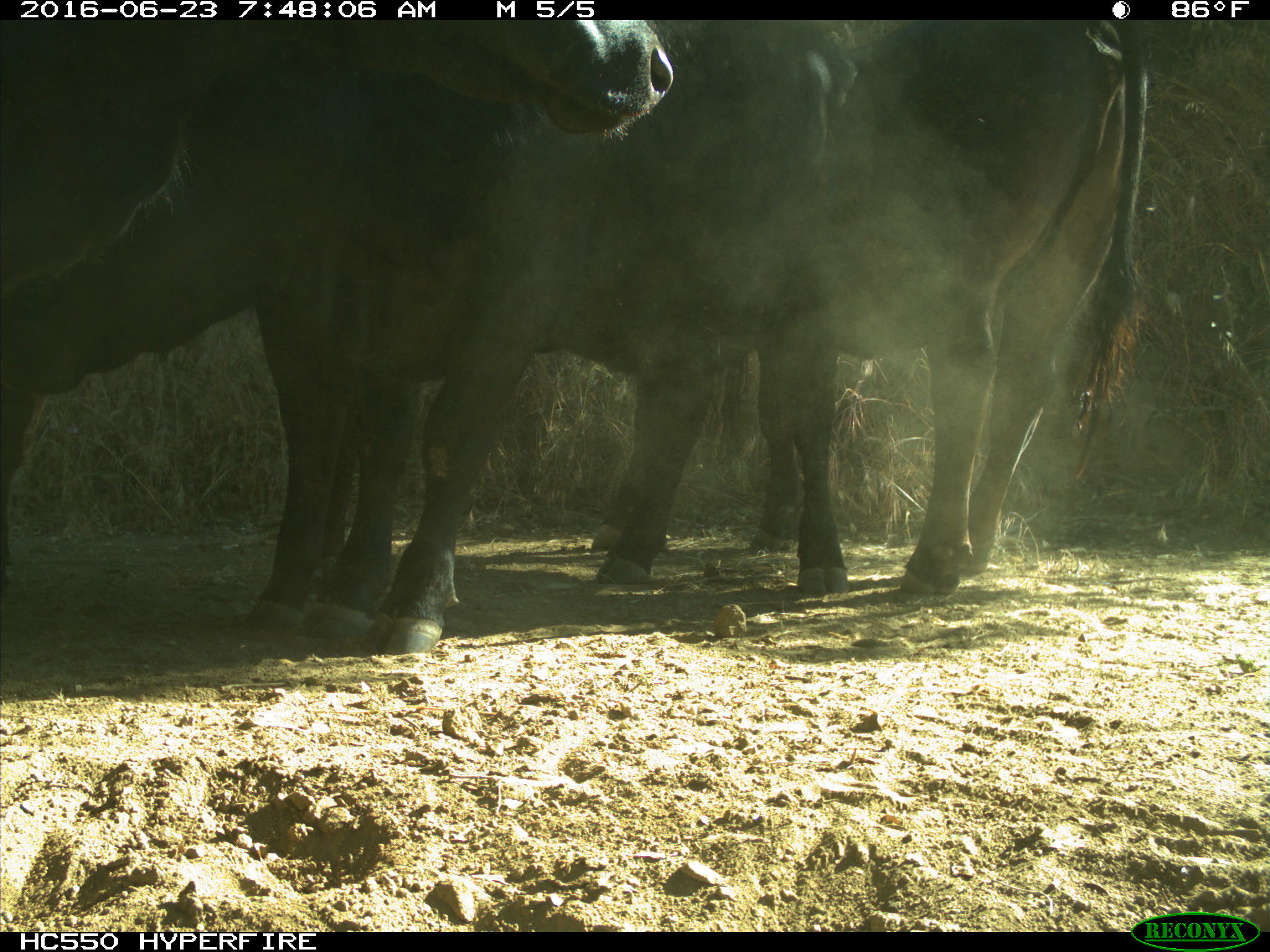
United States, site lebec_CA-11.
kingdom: Animalia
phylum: Chordata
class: Mammalia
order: Artiodactyla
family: Bovidae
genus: Bos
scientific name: Bos taurus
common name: domestic cow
Bos taurus (domestic cow).